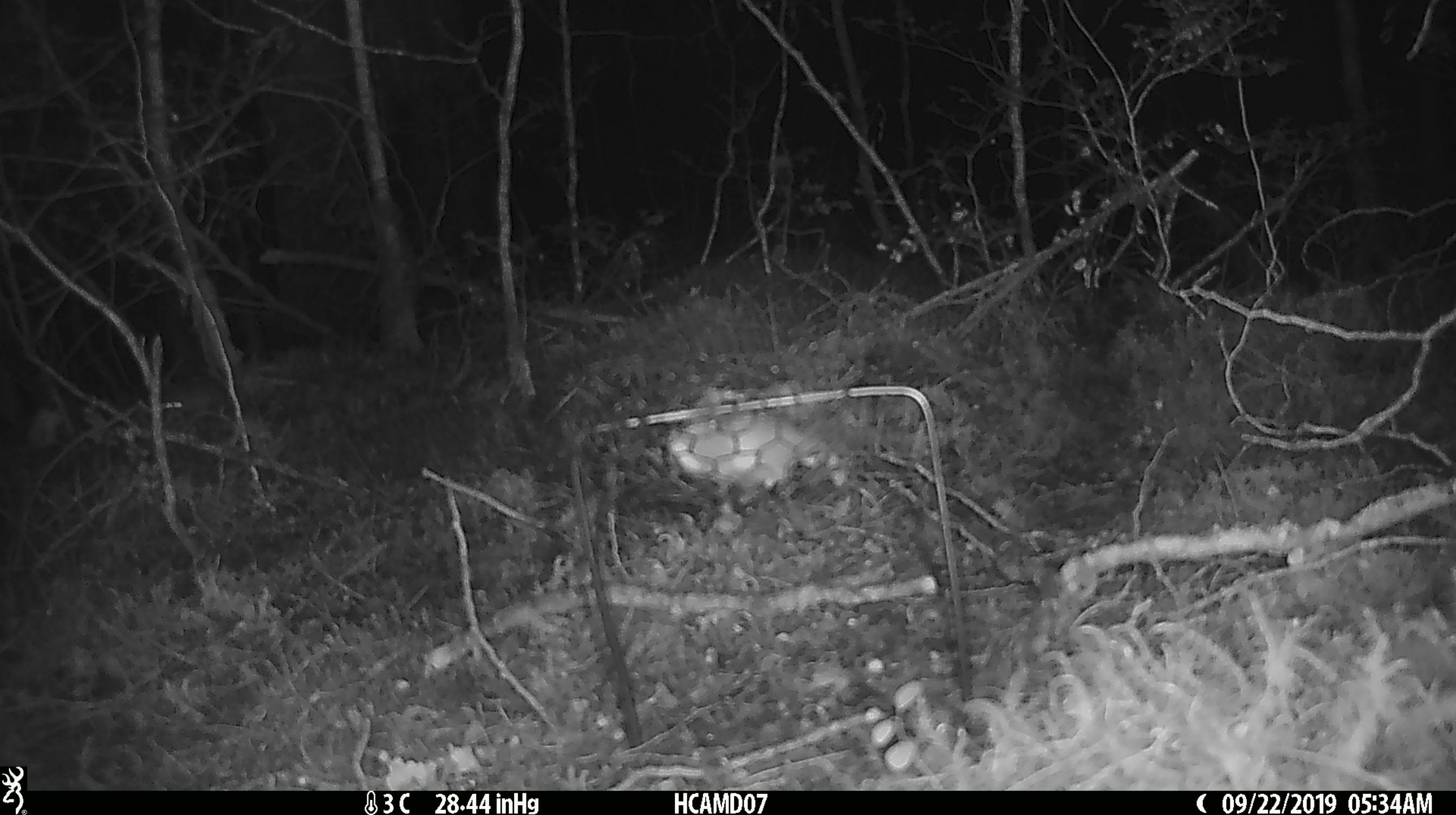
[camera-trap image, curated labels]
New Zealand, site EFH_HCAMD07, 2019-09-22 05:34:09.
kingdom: Animalia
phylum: Chordata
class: Mammalia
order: Rodentia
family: Muridae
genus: Mus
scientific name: Mus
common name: mouse